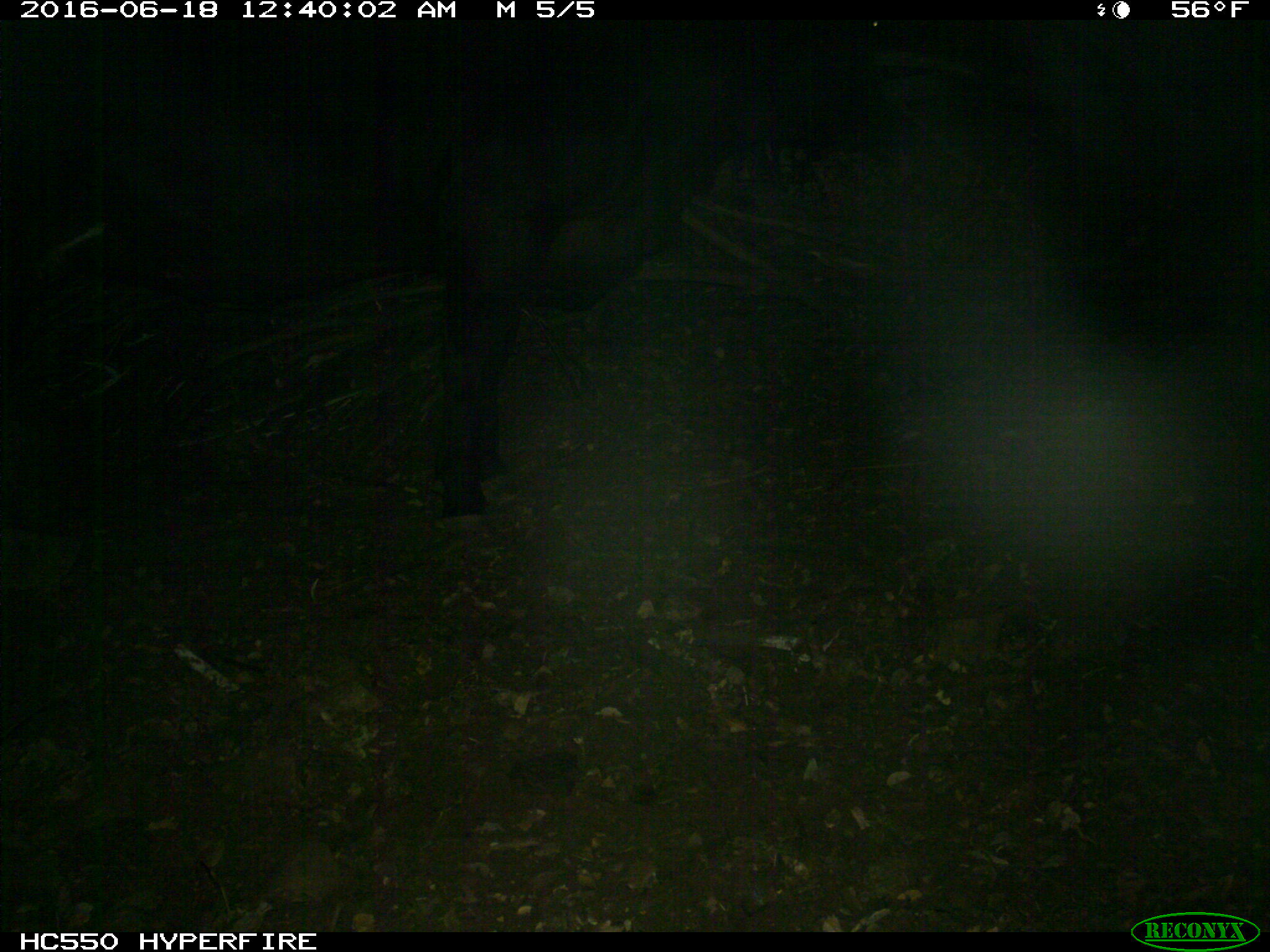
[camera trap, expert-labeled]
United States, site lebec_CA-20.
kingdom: Animalia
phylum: Chordata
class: Mammalia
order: Artiodactyla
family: Bovidae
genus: Bos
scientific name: Bos taurus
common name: domestic cow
Bos taurus (domestic cow).